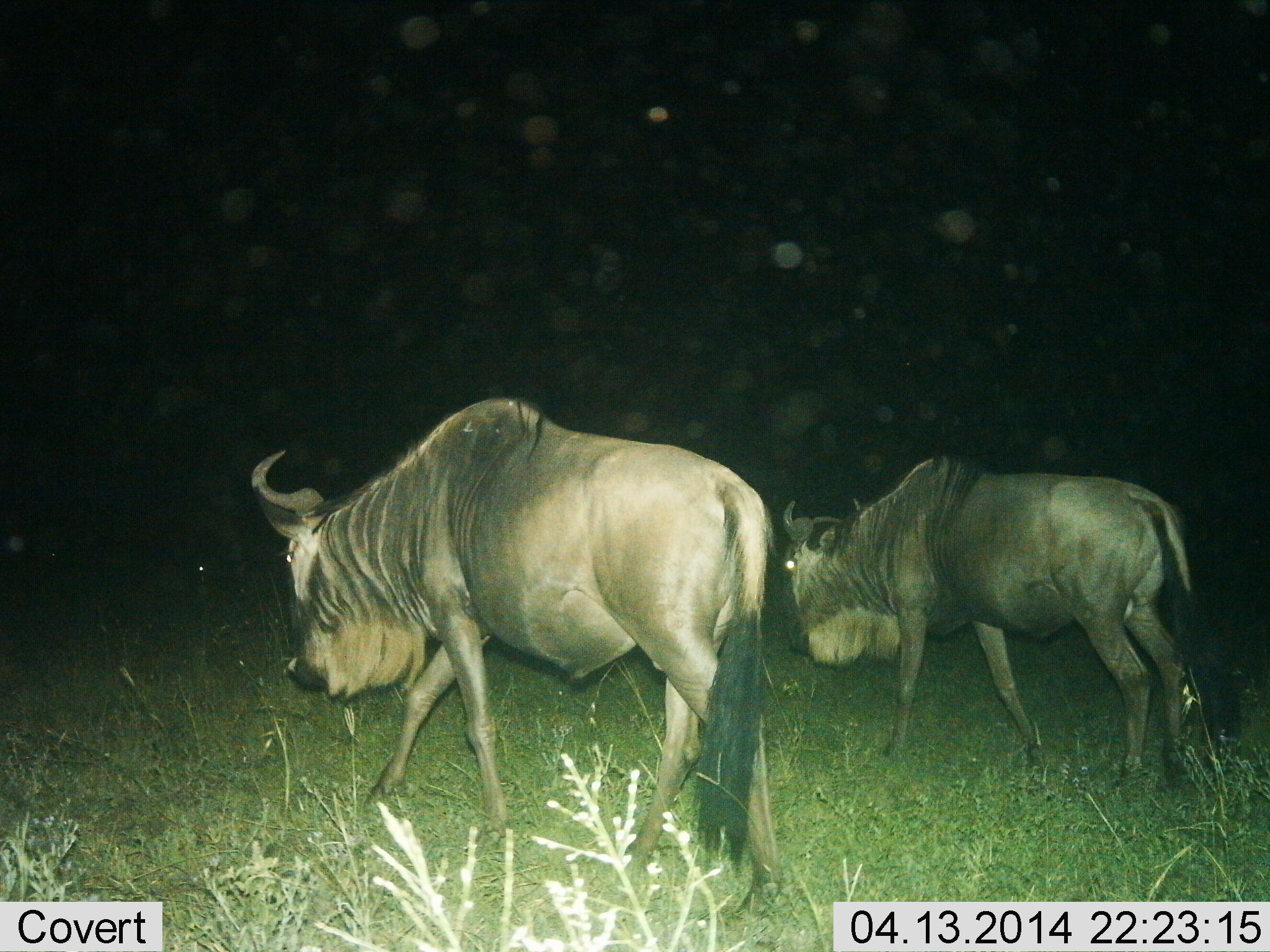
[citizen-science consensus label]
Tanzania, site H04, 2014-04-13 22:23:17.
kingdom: Animalia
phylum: Chordata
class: Mammalia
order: Artiodactyla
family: Bovidae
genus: Connochaetes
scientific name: Connochaetes taurinus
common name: blue wildebeest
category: wildebeest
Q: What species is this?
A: Wildebeest (blue wildebeest) (Connochaetes taurinus).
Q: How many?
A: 2.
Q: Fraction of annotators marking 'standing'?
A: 0%.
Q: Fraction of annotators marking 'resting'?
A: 0%.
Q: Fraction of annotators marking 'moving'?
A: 100%.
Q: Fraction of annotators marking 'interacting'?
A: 0%.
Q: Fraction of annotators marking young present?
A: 0%.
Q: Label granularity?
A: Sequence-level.